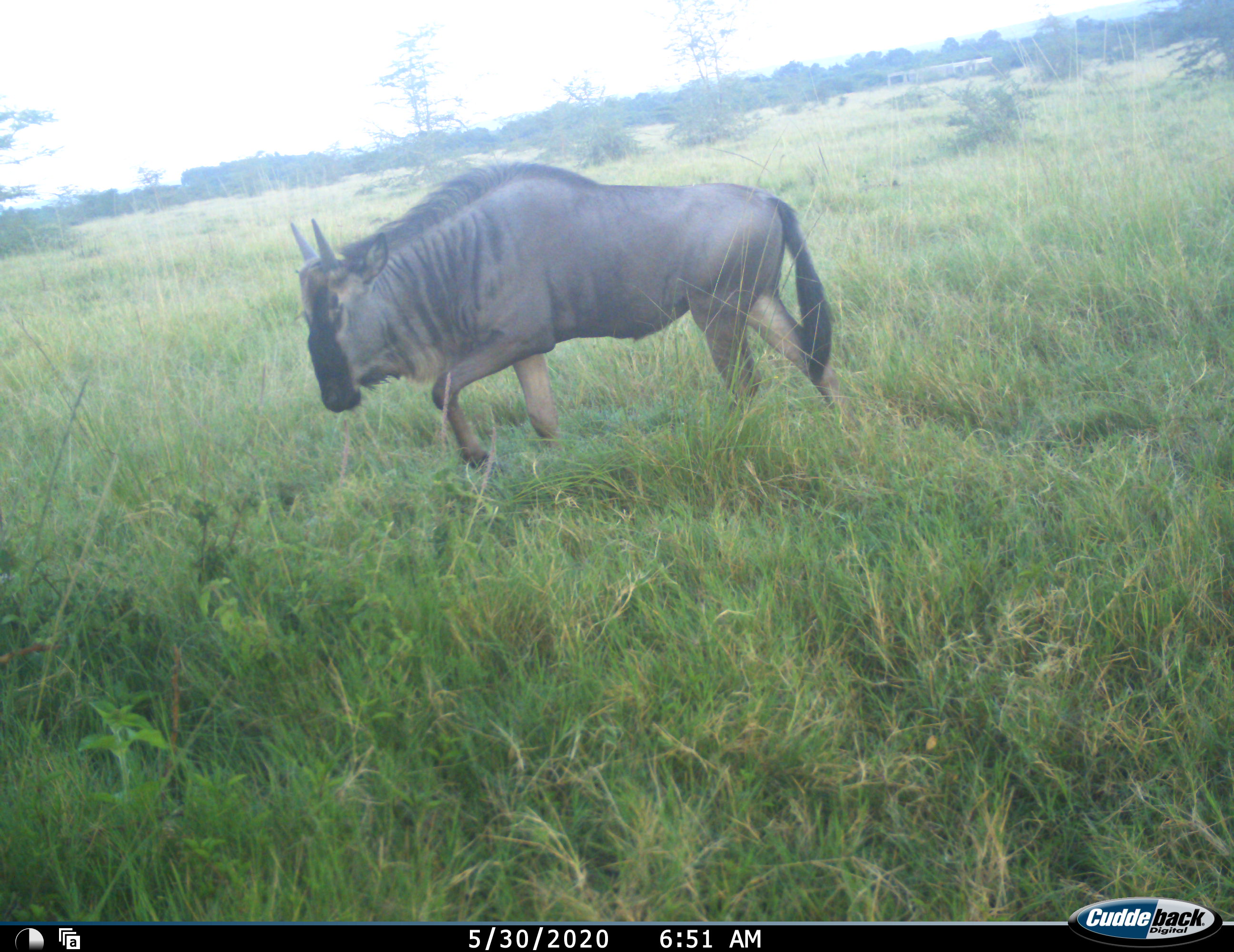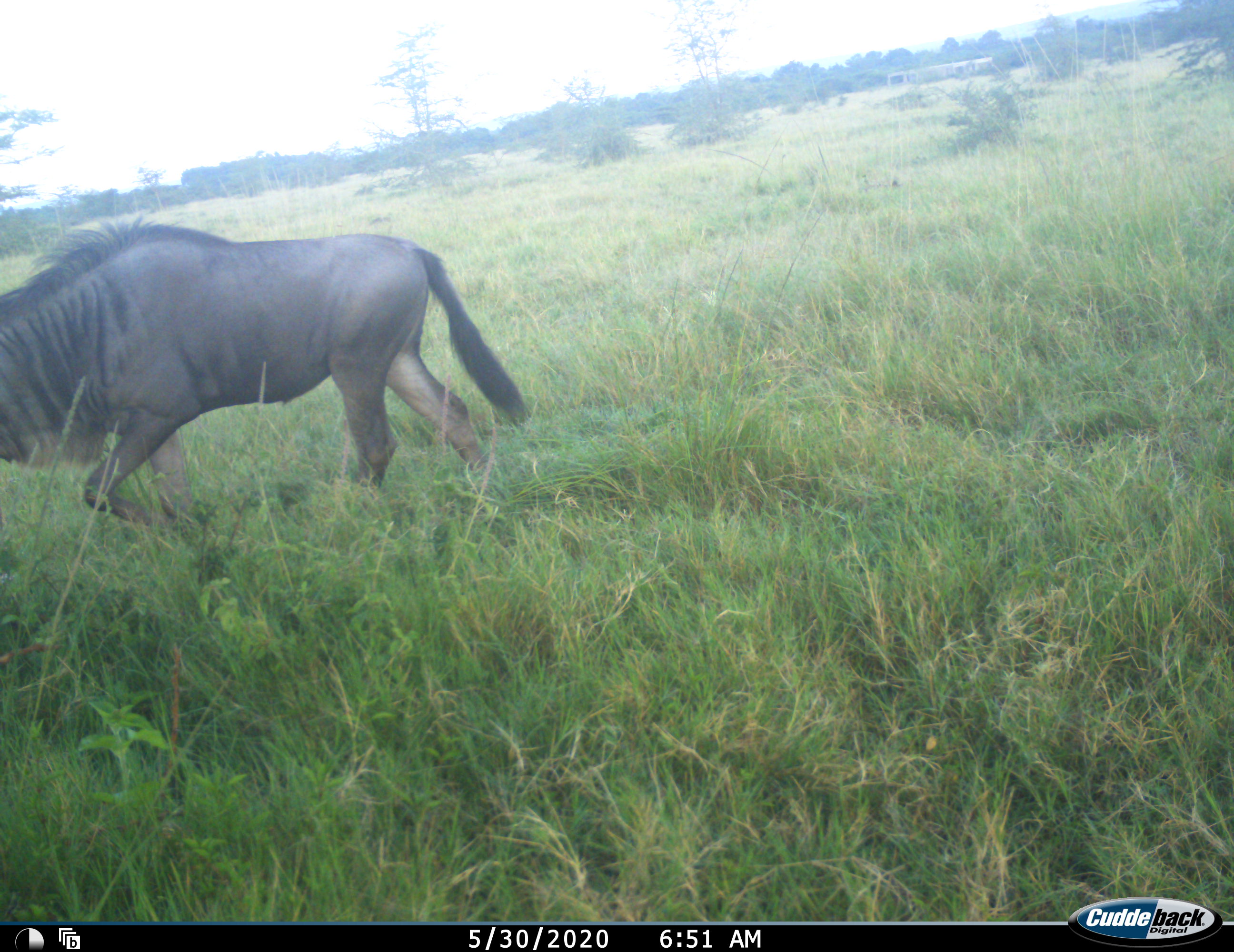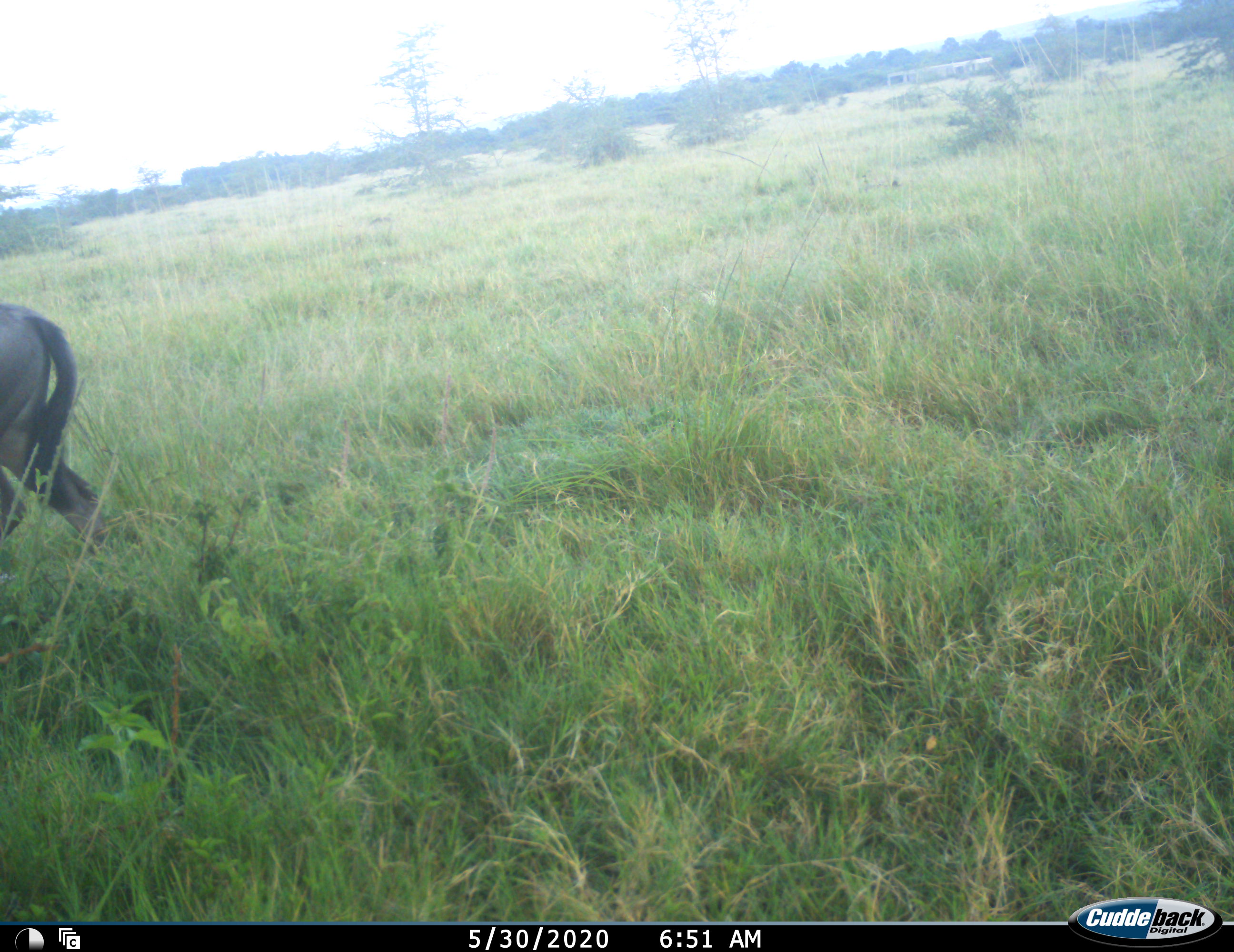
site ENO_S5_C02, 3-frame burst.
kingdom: Animalia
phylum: Chordata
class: Mammalia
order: Artiodactyla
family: Bovidae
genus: Connochaetes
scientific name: Connochaetes taurinus taurinus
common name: blue wildebeest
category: wildebeestblue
Wildebeestblue (blue wildebeest) (Connochaetes taurinus taurinus), count 1. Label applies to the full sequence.